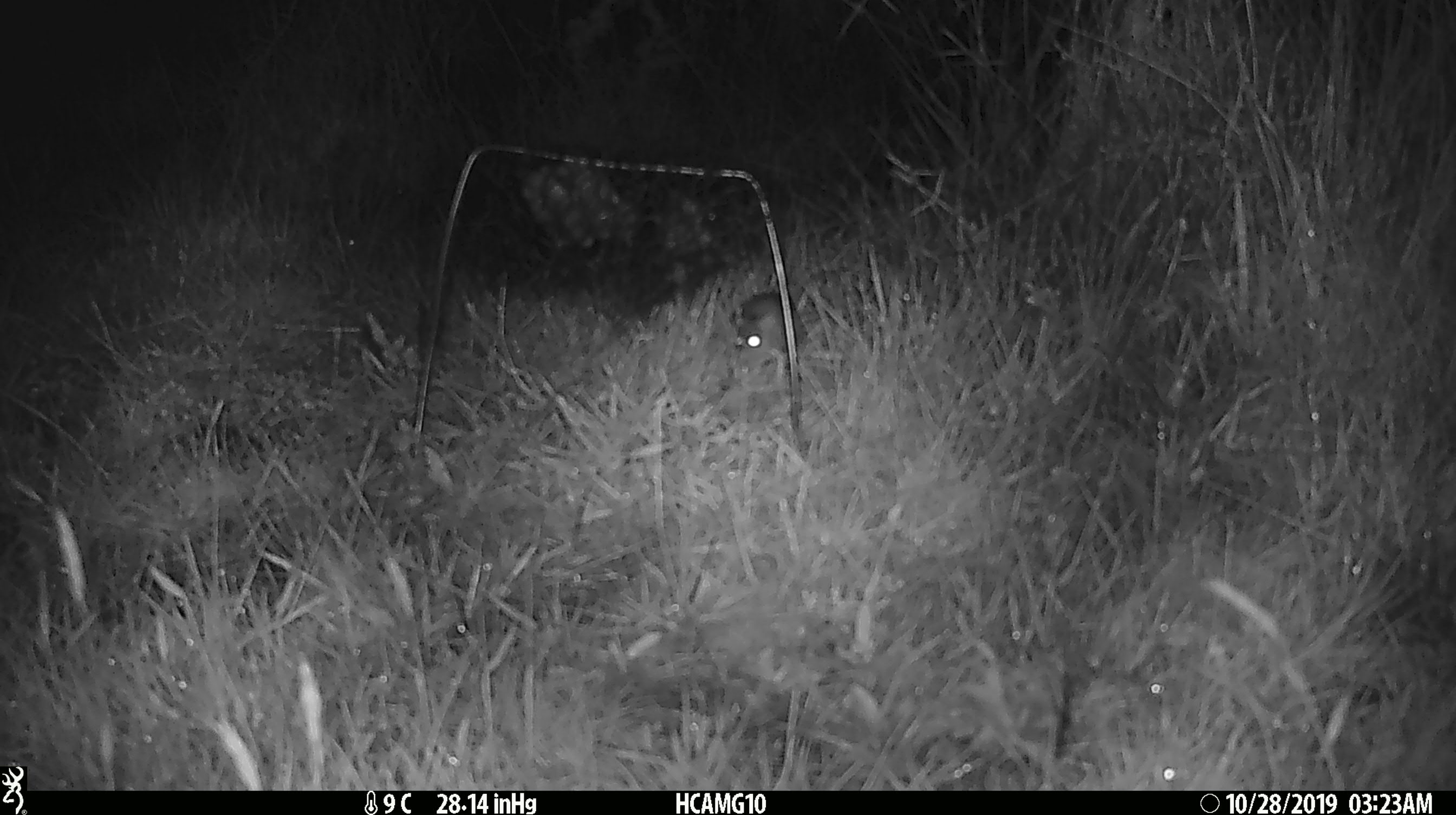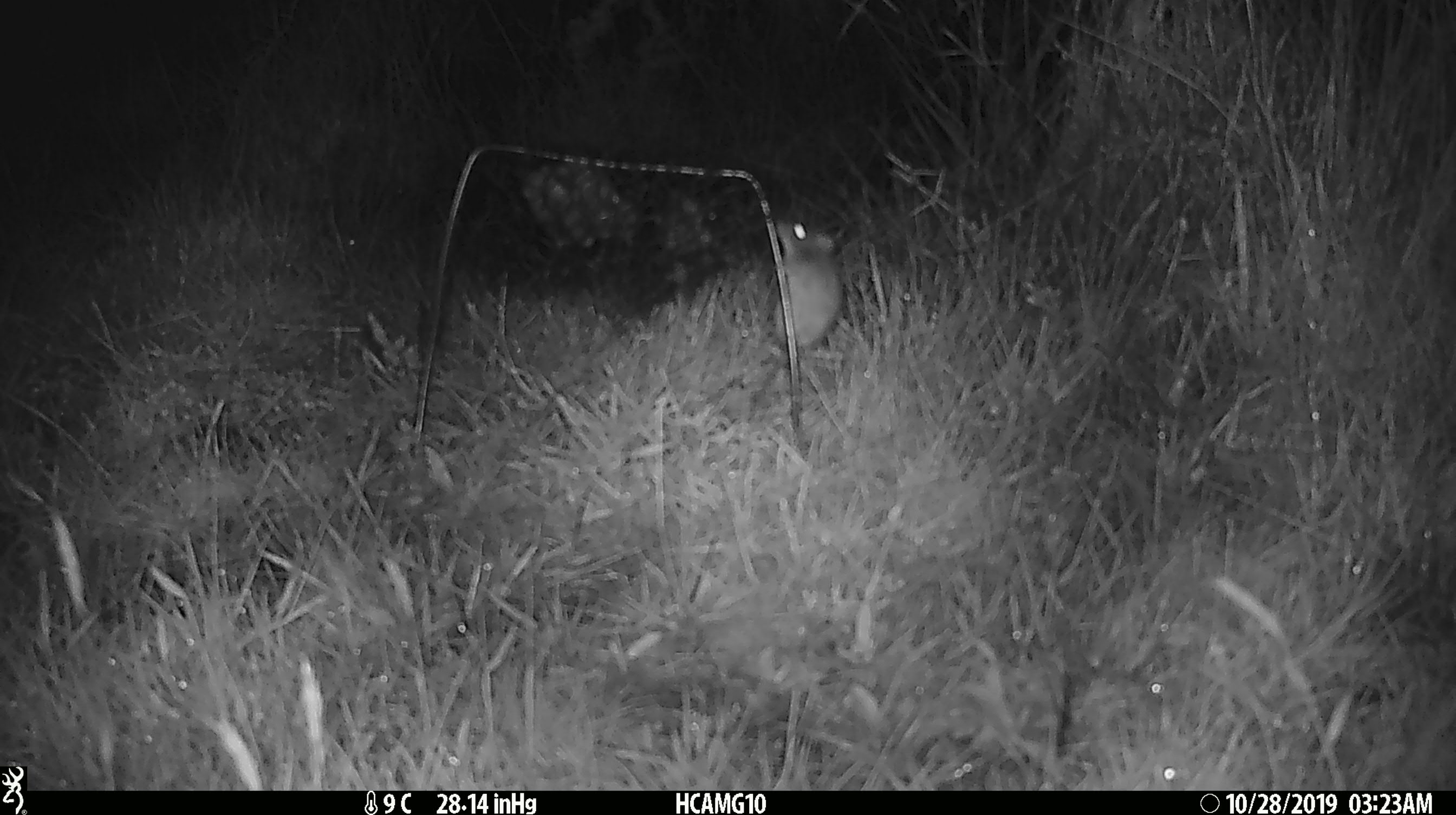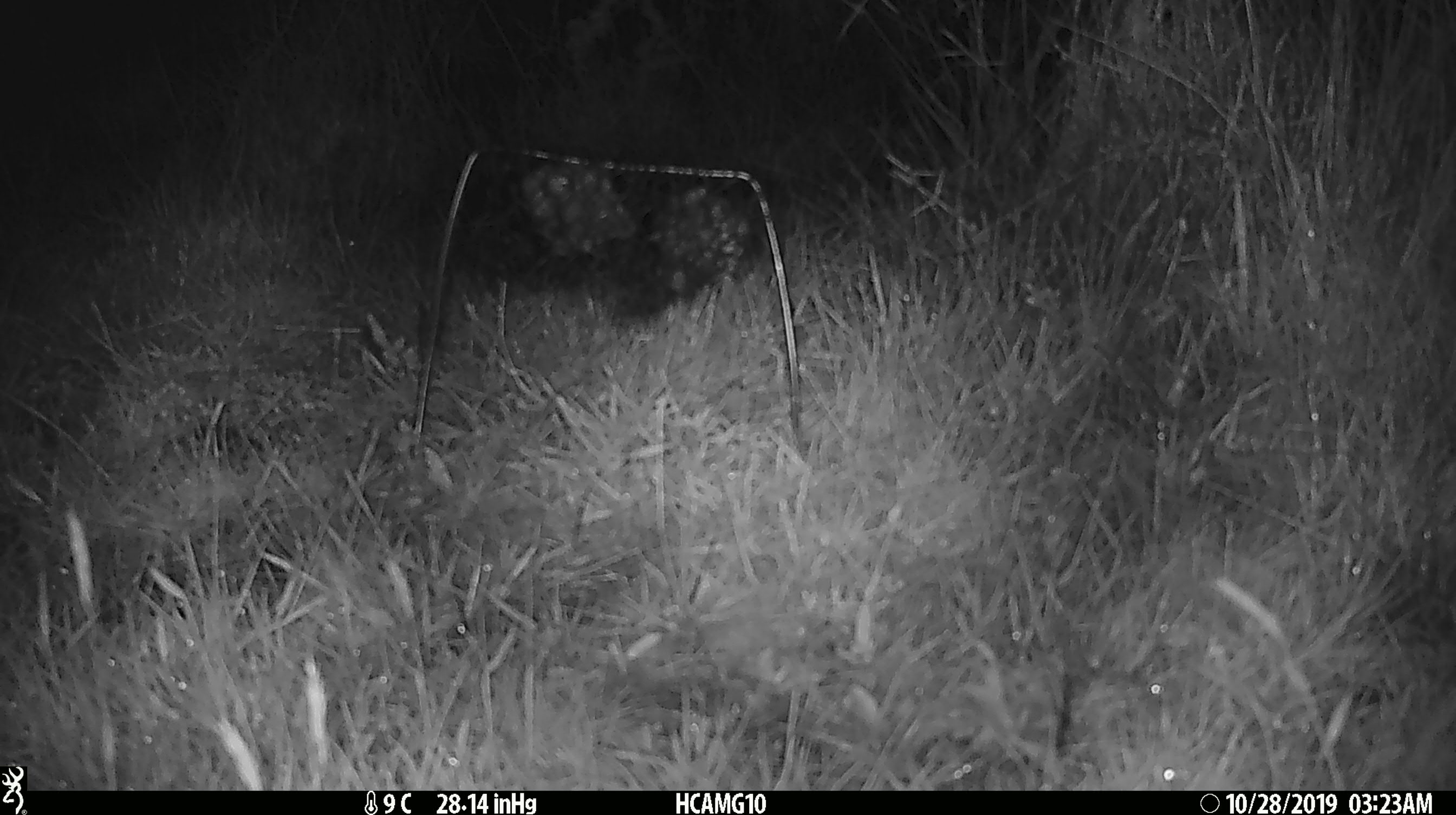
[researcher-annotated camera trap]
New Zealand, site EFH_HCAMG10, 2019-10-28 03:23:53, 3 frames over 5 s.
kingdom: Animalia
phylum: Chordata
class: Mammalia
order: Rodentia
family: Muridae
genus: Mus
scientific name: Mus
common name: mouse